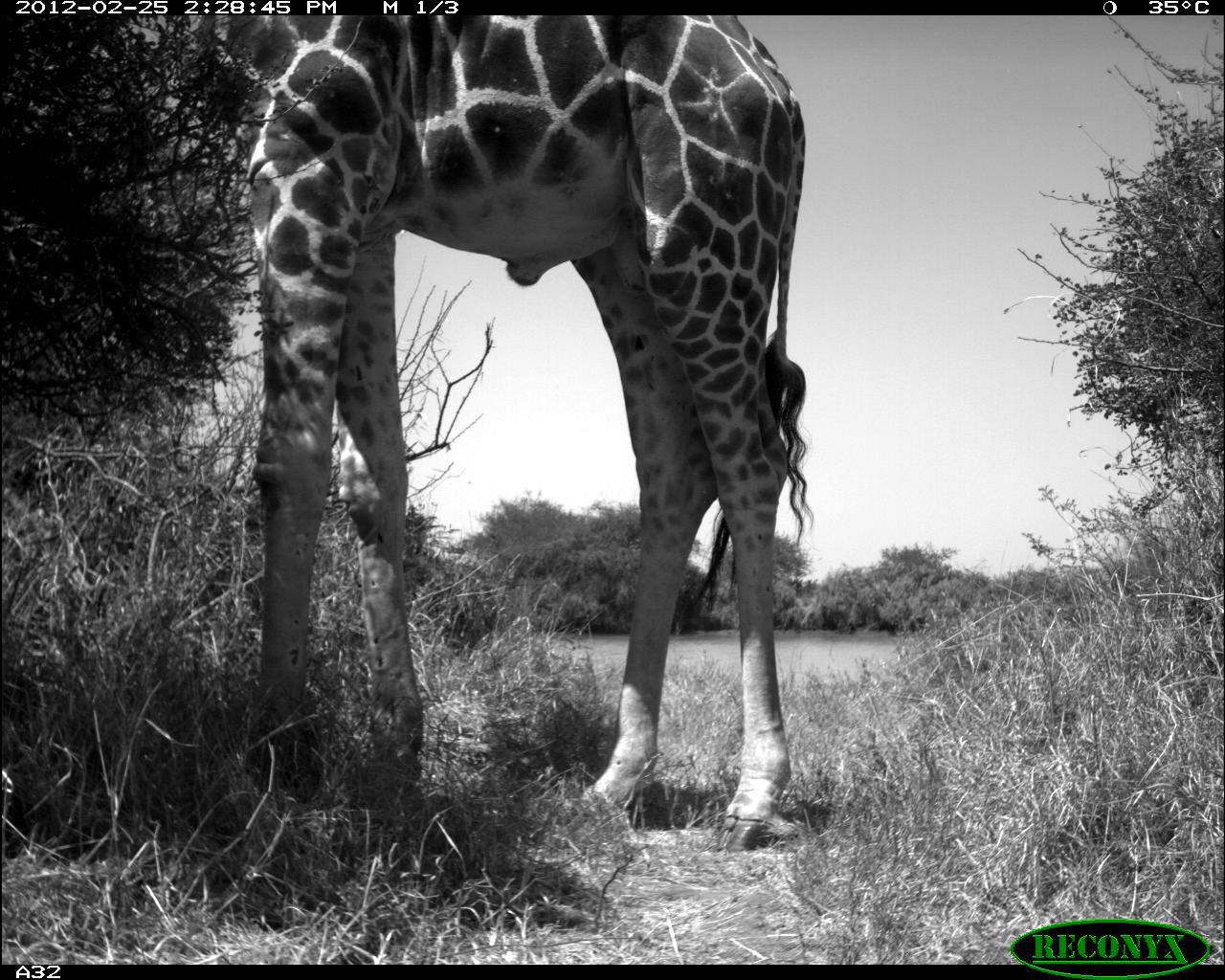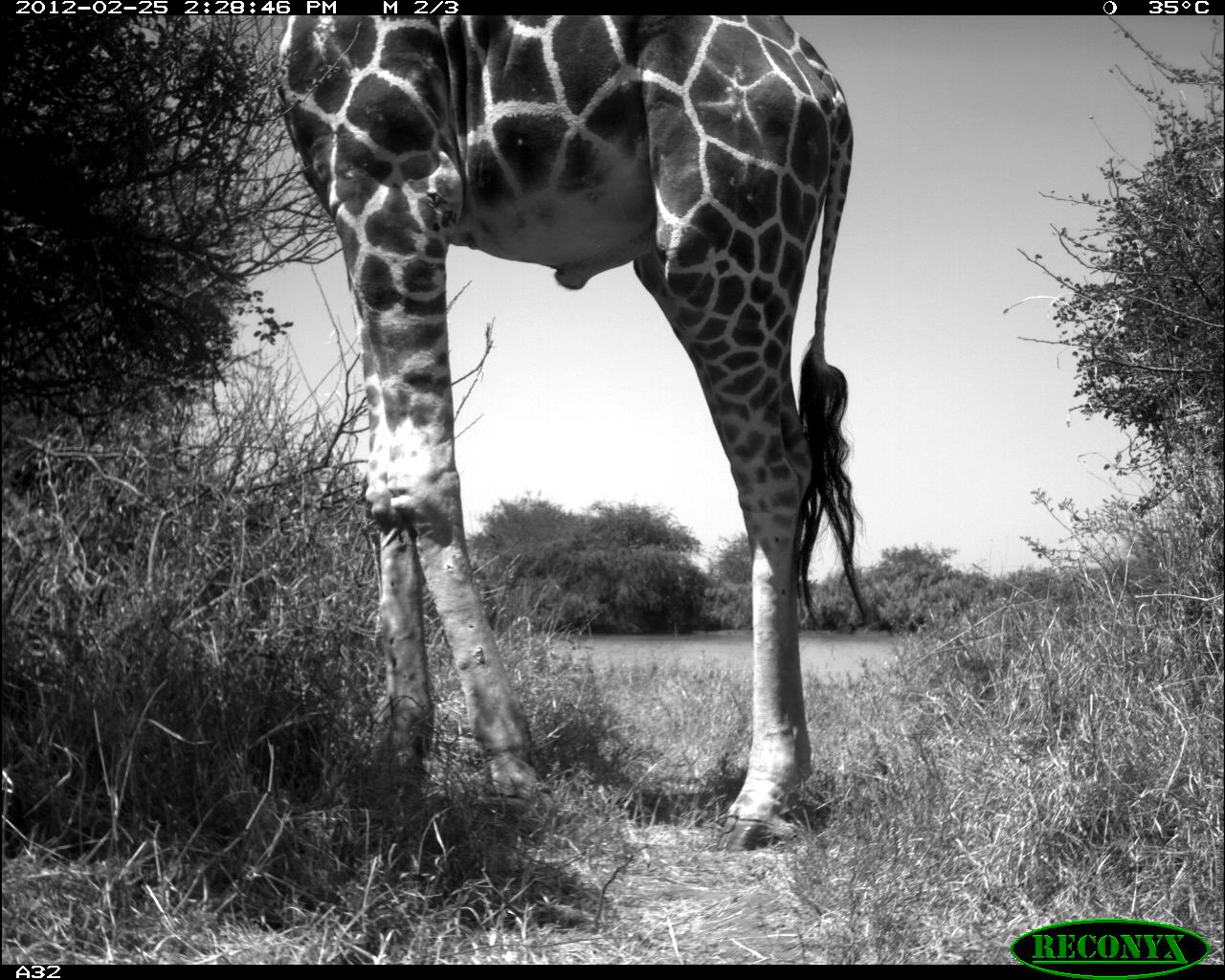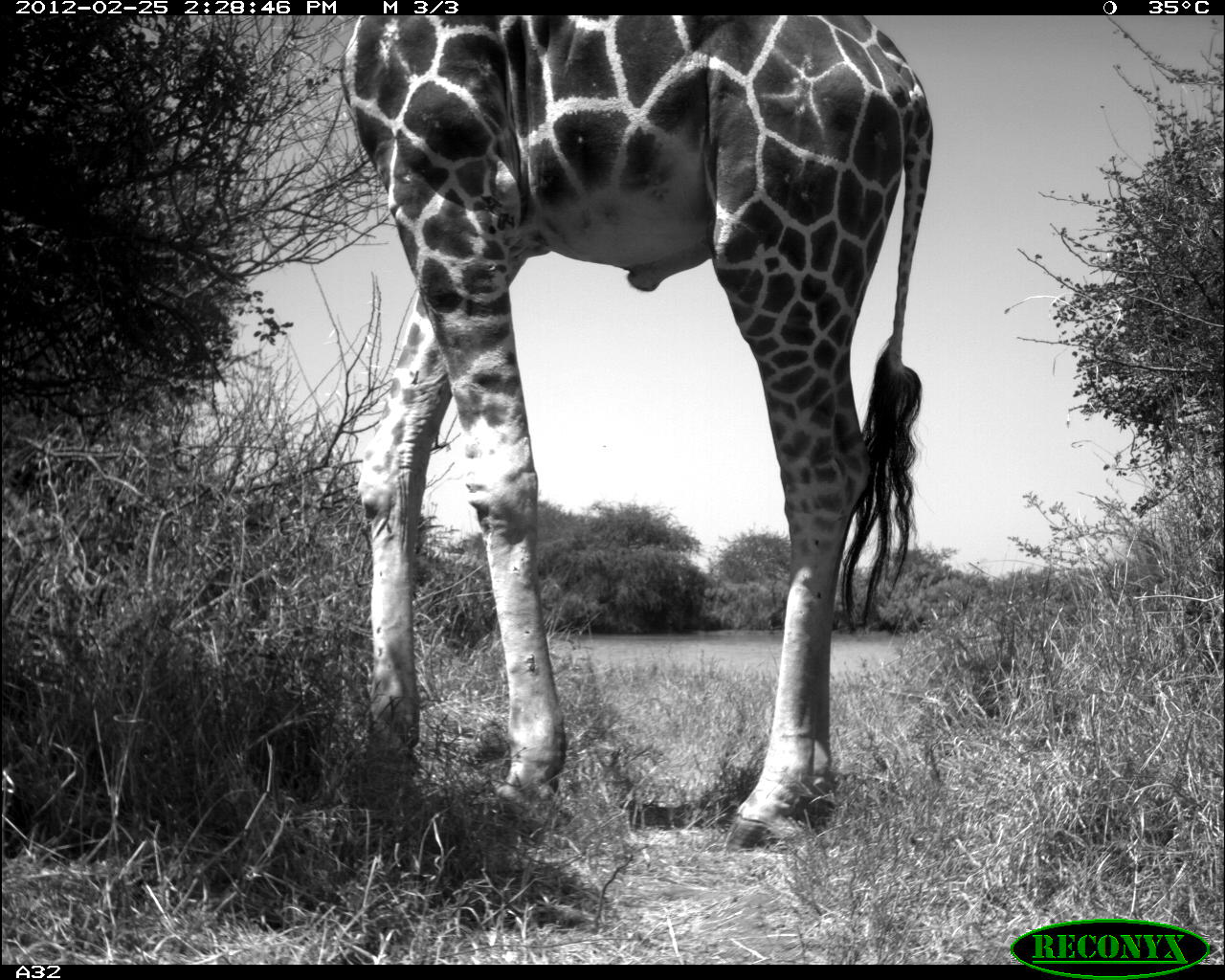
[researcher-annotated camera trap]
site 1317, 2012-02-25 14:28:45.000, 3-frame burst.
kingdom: Animalia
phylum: Chordata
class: Mammalia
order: Artiodactyla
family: Giraffidae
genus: Giraffa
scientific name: Giraffa camelopardalis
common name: giraffe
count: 1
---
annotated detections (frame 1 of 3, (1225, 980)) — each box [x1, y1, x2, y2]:
giraffa camelopardalis: [191, 14, 813, 853]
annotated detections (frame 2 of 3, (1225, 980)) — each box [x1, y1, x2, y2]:
giraffa camelopardalis: [270, 14, 868, 853]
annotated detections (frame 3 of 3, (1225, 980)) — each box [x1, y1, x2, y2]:
giraffa camelopardalis: [338, 14, 933, 849]